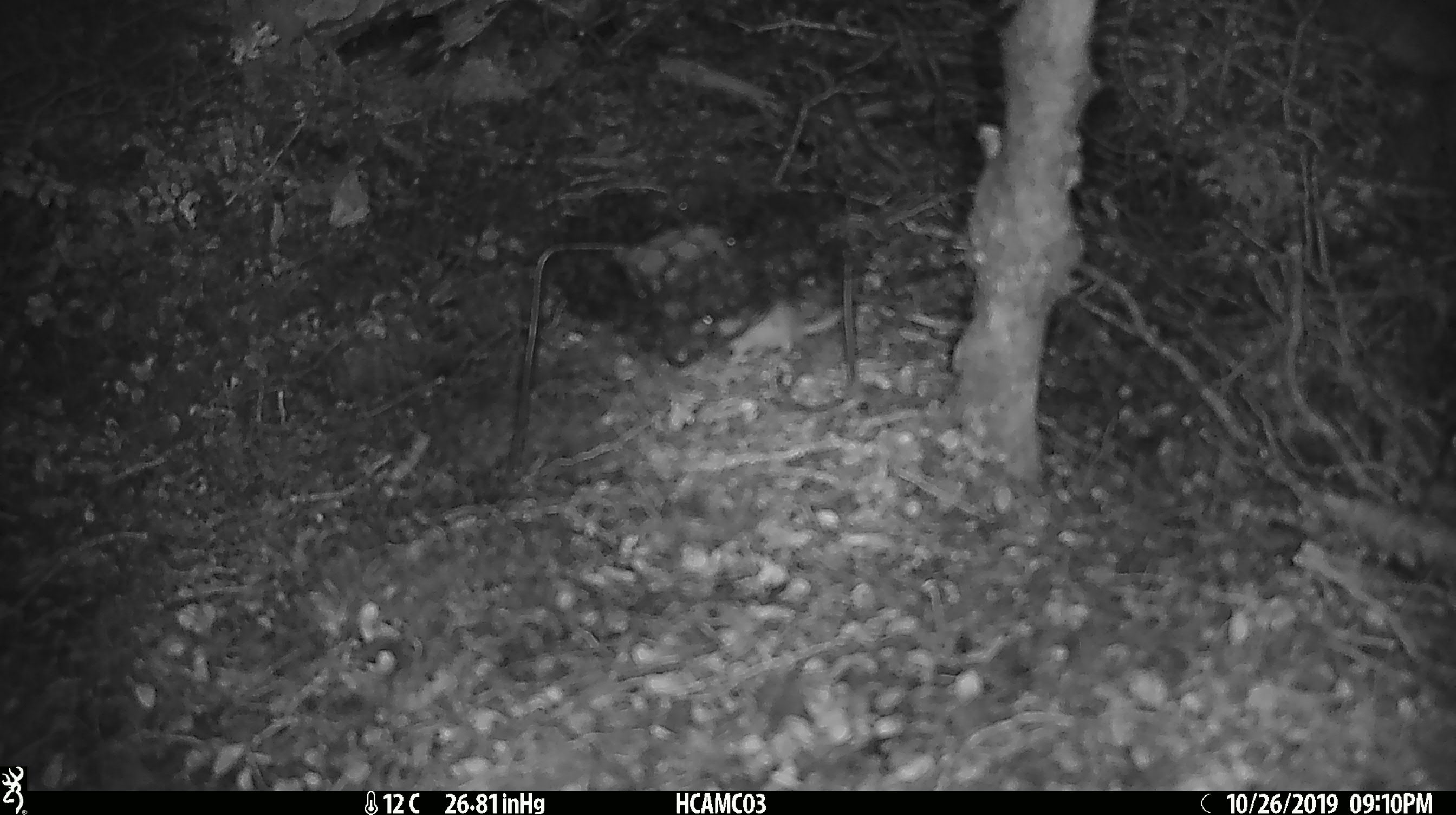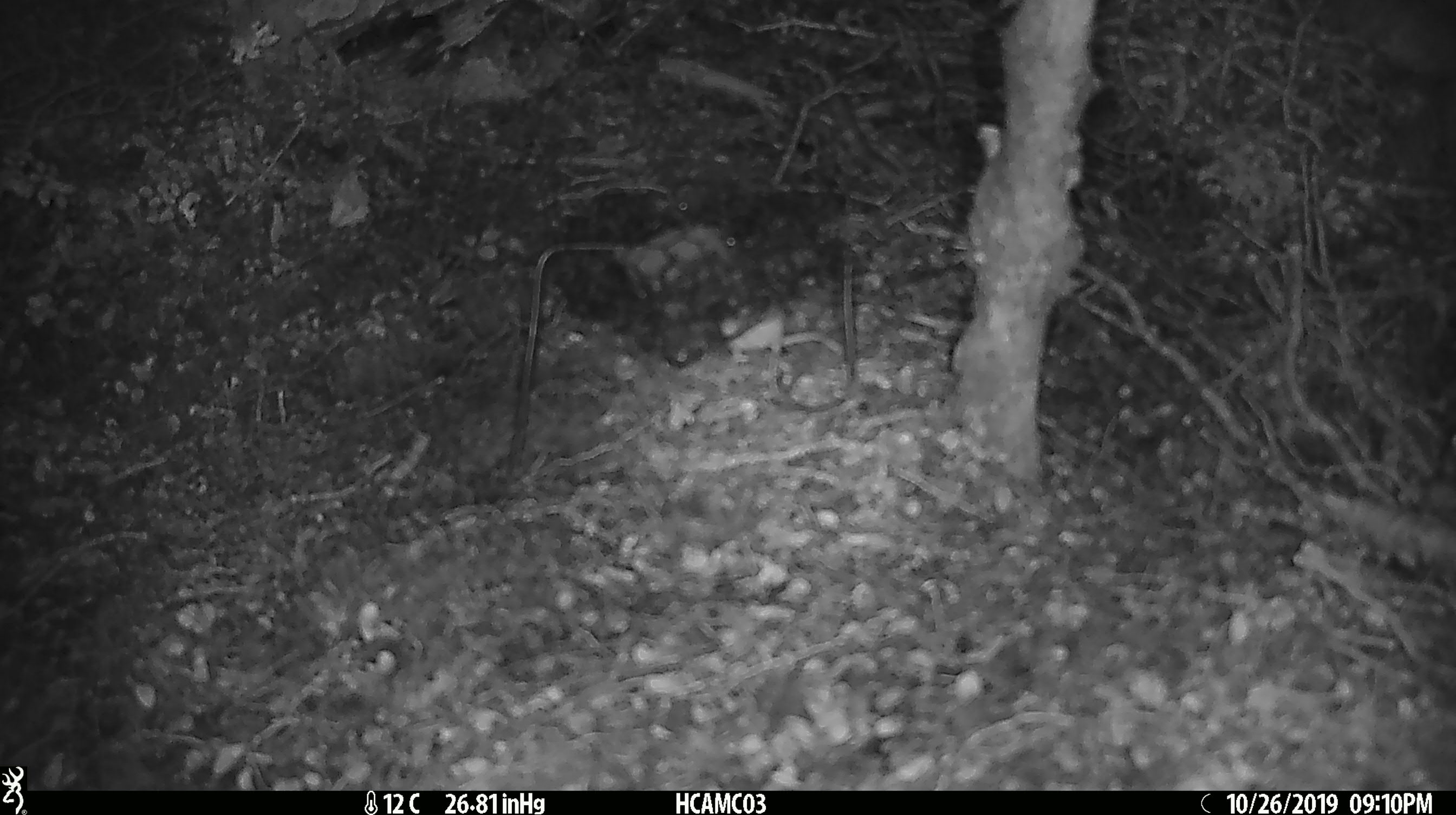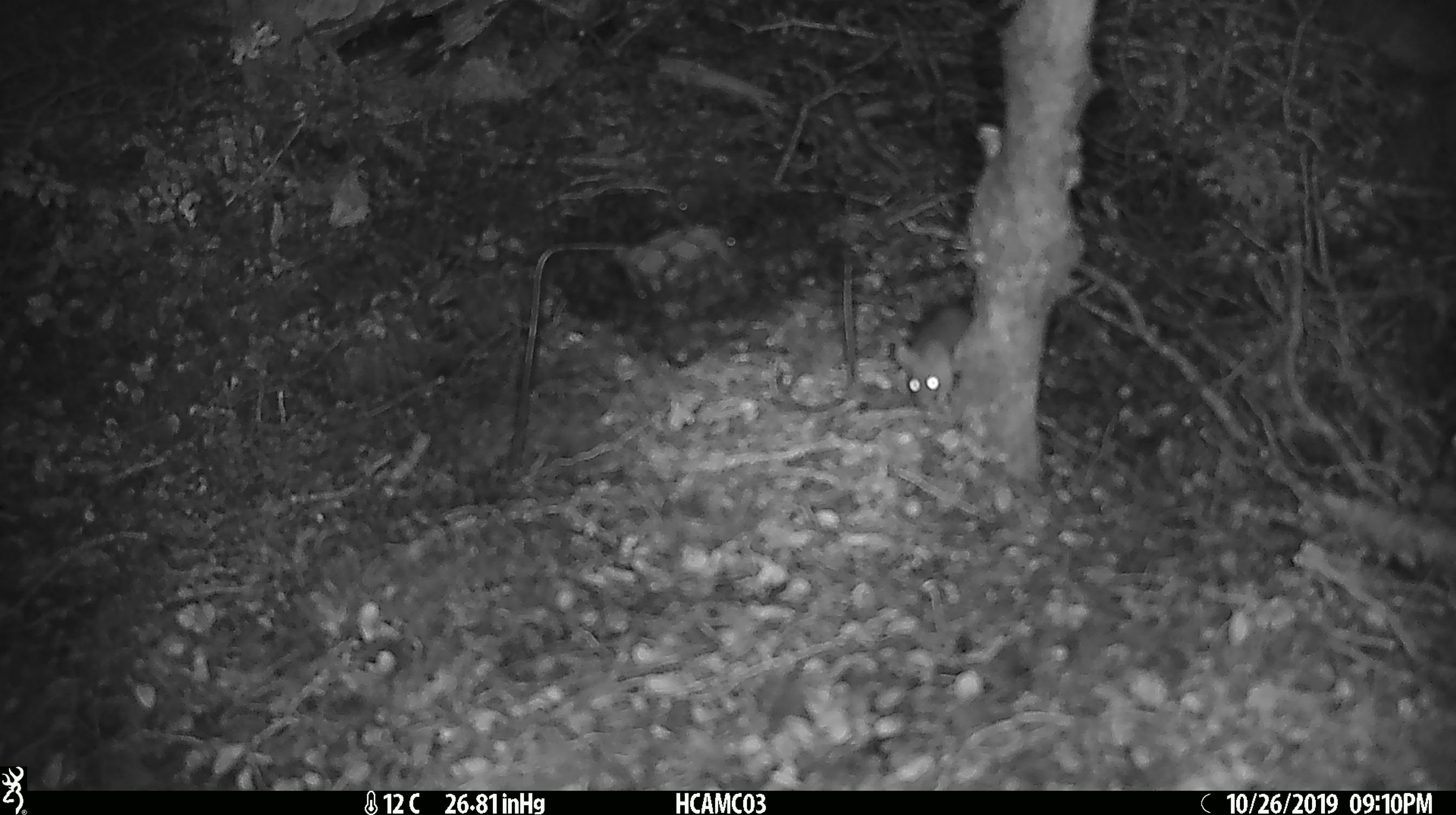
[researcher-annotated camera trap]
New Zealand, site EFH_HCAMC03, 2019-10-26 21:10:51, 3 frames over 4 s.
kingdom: Animalia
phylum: Chordata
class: Mammalia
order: Rodentia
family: Muridae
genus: Mus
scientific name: Mus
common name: mouse